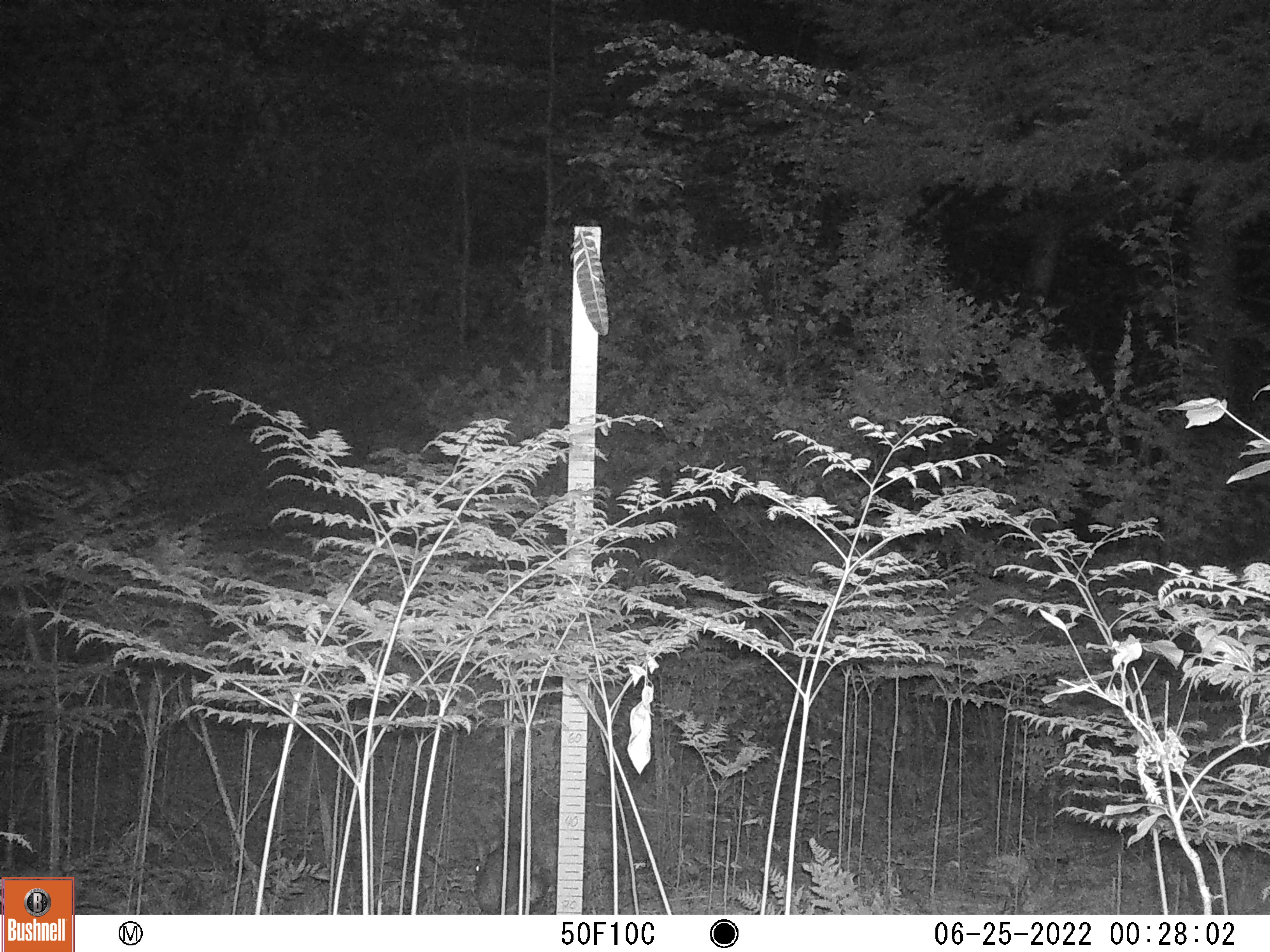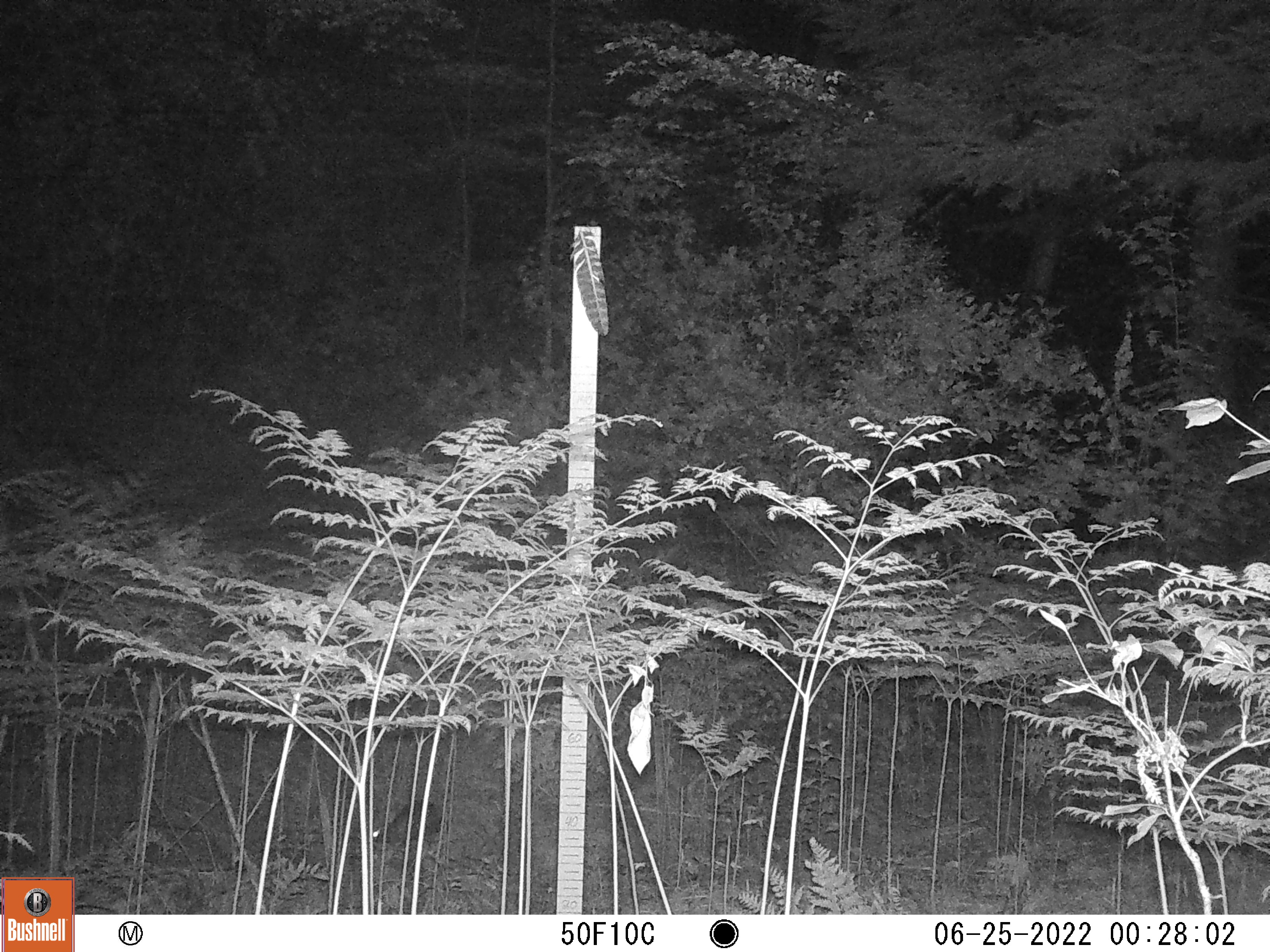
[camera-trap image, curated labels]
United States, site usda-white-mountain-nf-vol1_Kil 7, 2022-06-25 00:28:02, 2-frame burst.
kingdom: Animalia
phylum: Chordata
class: Mammalia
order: Lagomorpha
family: Leporidae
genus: Lepus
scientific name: Lepus americanus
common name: snowshoe hare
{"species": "snowshoe hare (Lepus americanus)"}